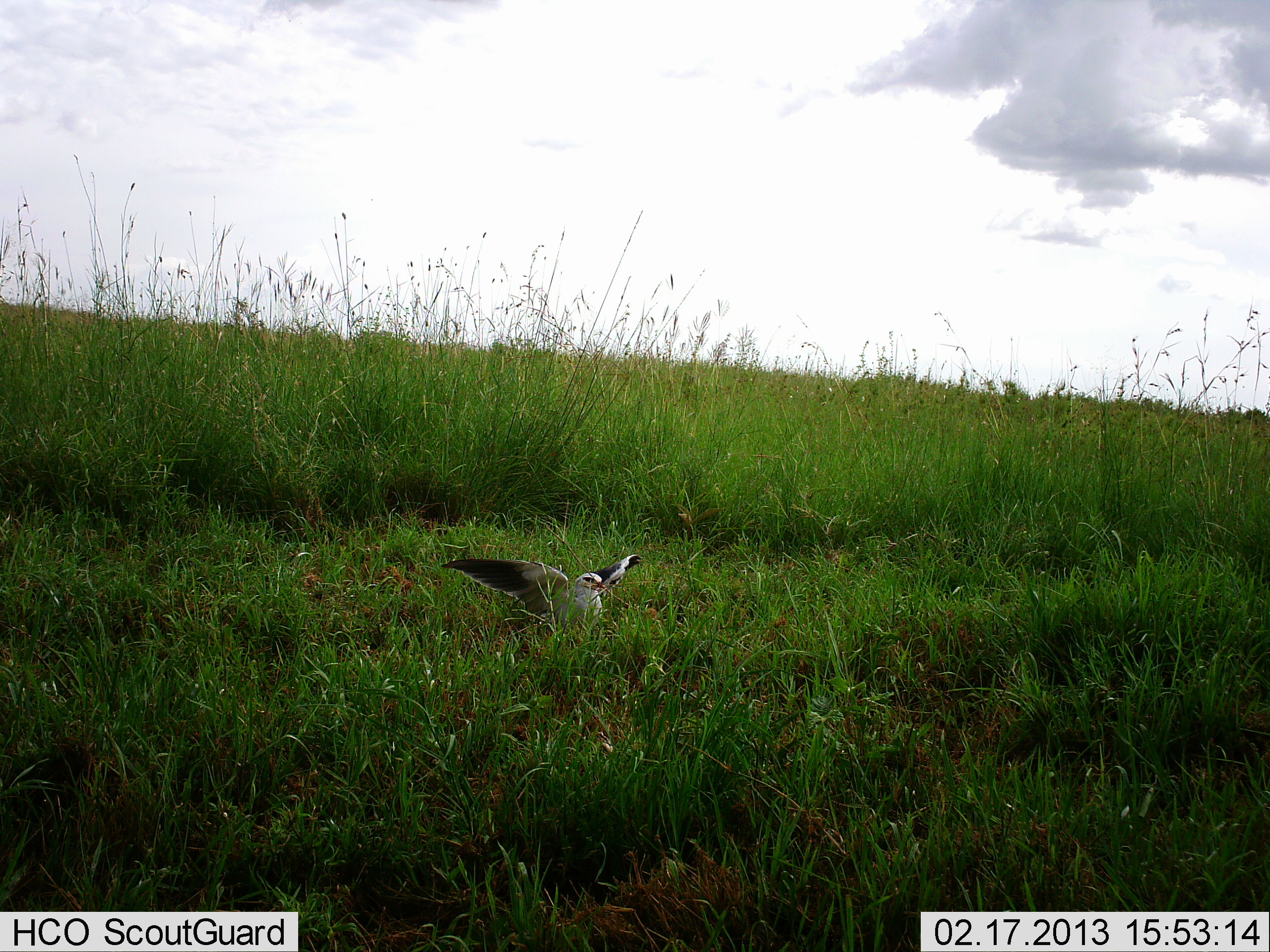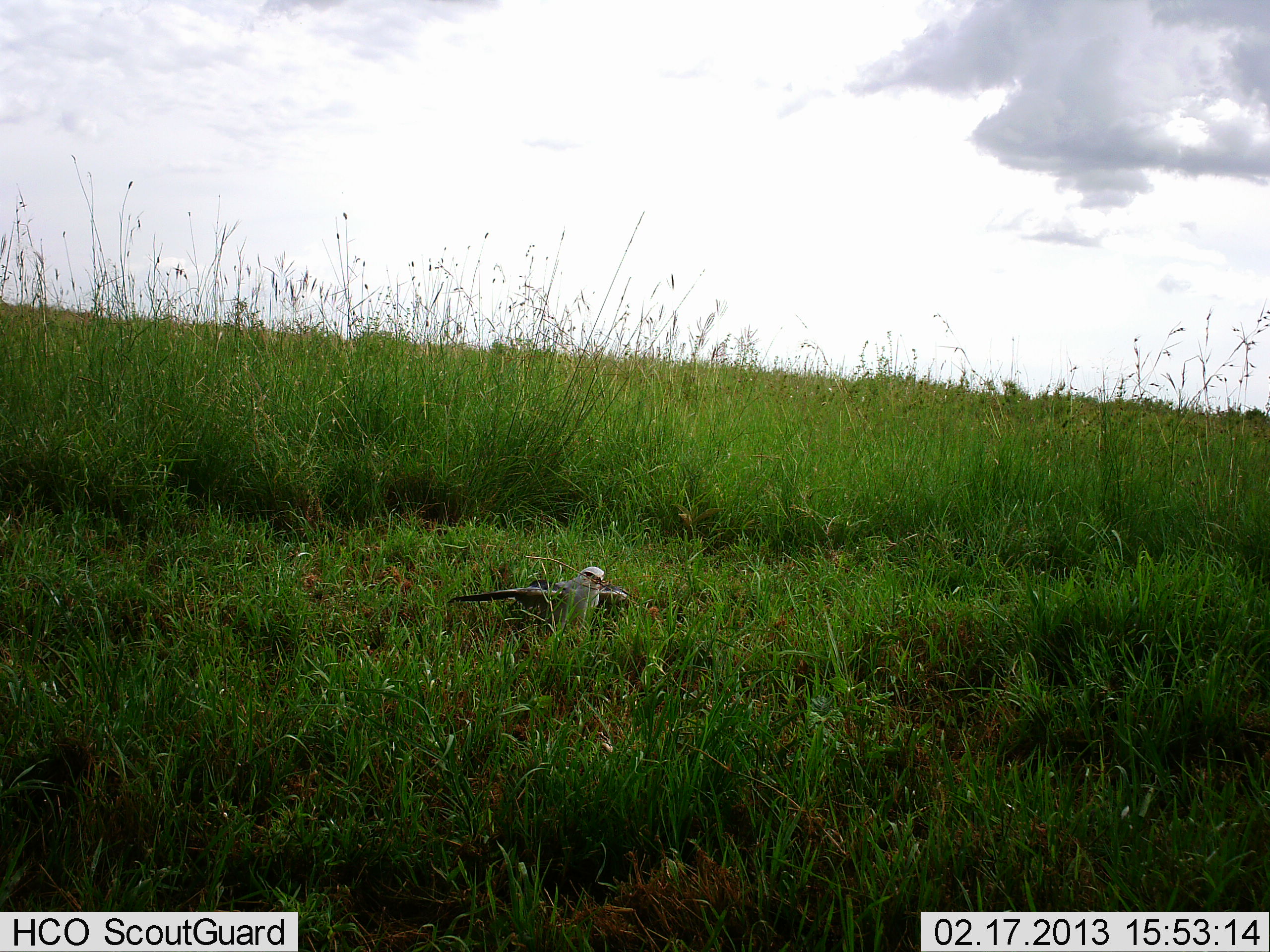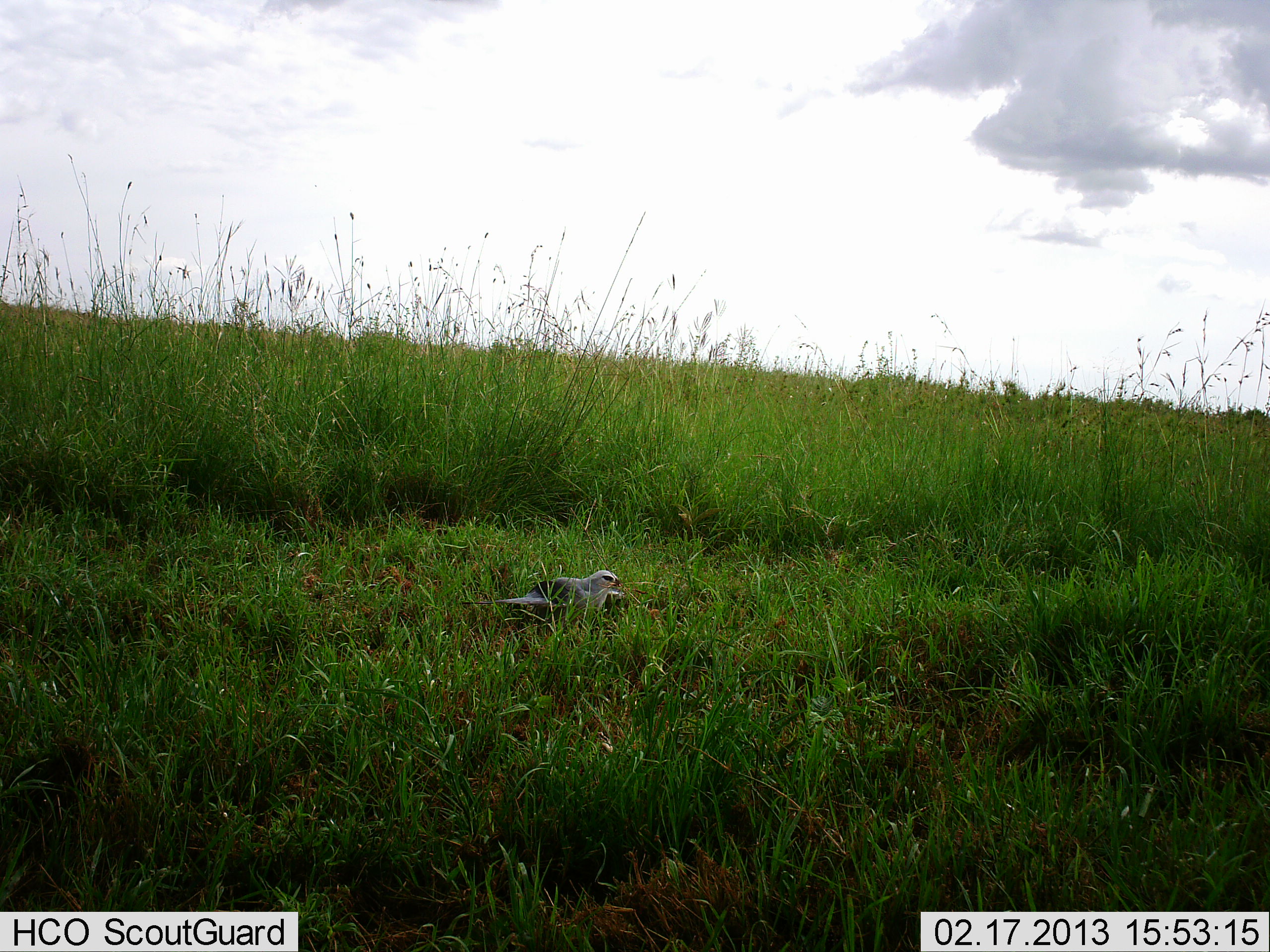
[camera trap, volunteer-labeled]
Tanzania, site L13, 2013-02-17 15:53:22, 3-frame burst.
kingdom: Animalia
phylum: Chordata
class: Aves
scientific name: Aves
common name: bird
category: otherbird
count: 1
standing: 48%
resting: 29%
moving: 43%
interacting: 0%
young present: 0%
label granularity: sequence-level